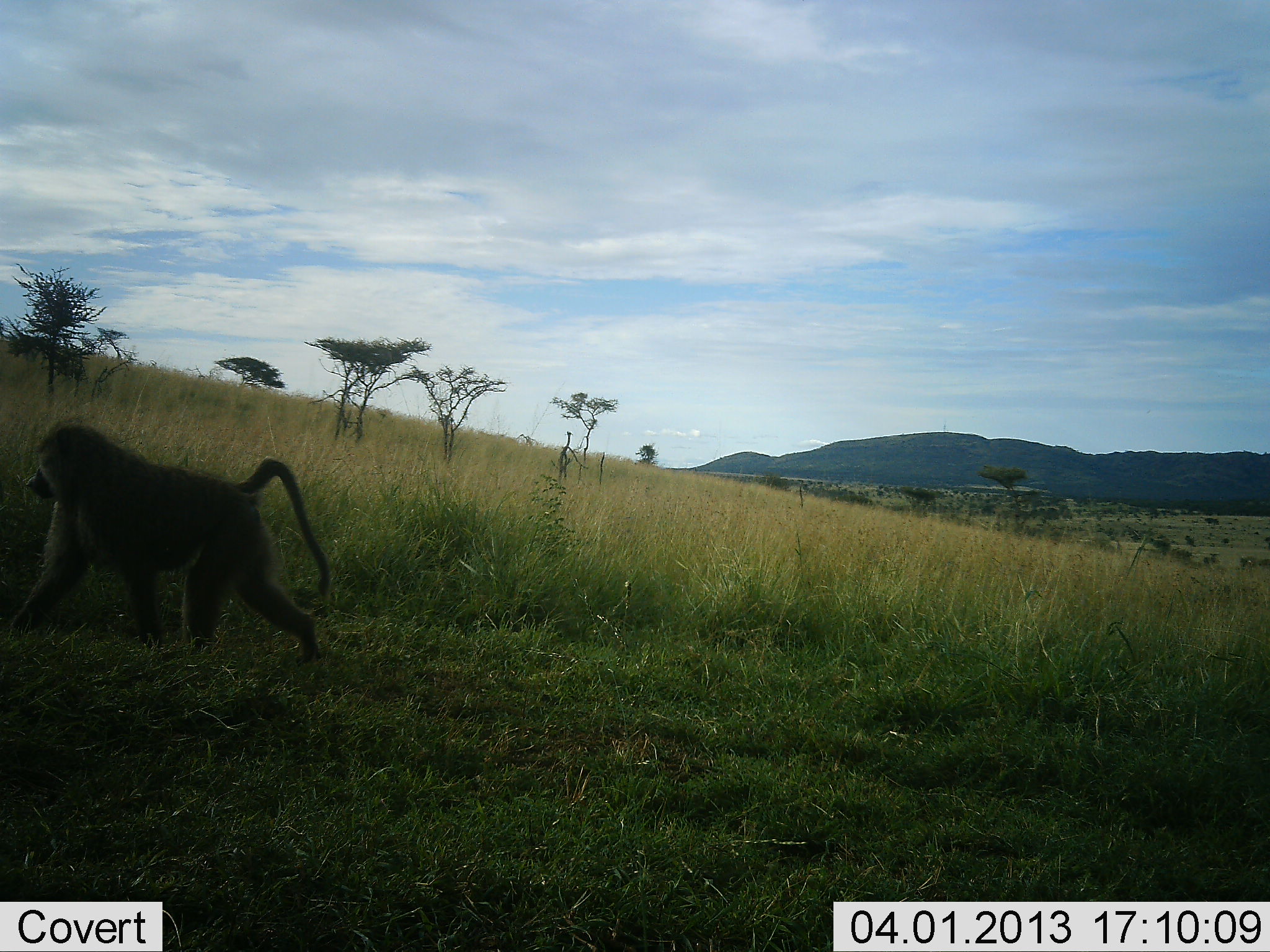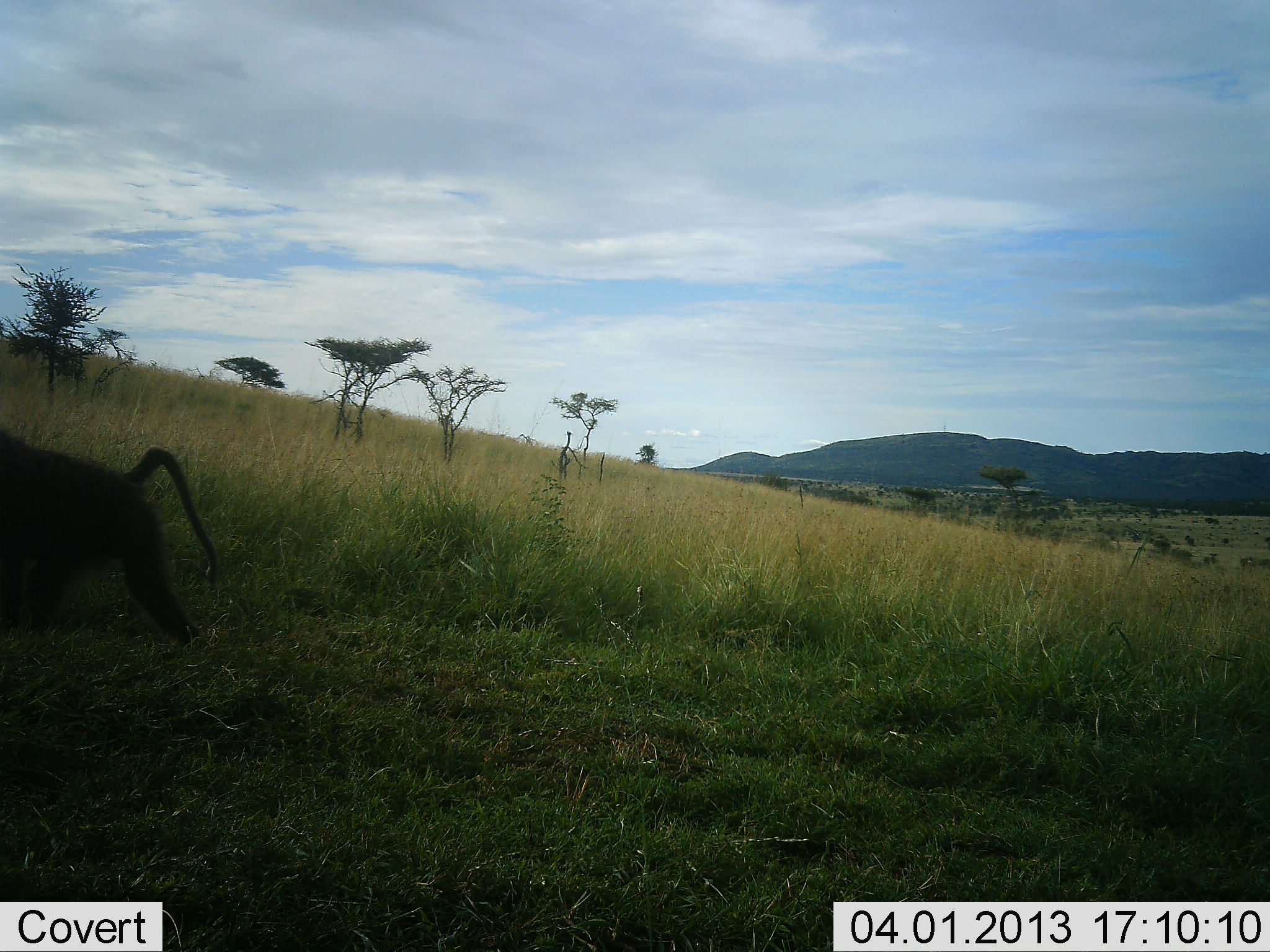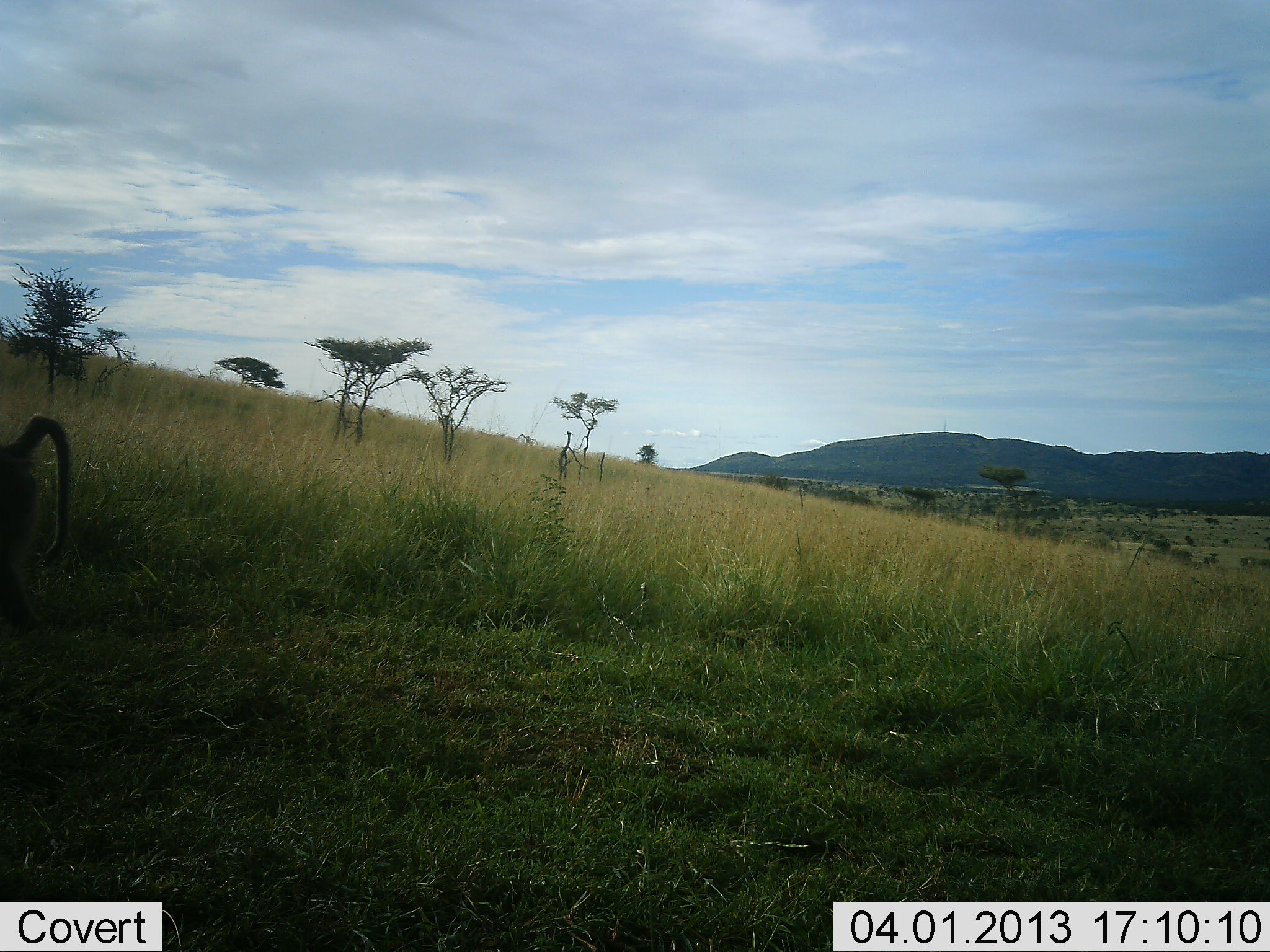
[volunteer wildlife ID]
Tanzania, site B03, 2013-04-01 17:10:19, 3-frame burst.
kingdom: Animalia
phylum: Chordata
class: Mammalia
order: Primates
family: Cercopithecidae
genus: Papio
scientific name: Papio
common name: baboon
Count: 1.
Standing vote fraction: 0%.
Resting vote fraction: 0%.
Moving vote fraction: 100%.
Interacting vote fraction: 0%.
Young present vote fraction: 0%.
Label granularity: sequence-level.